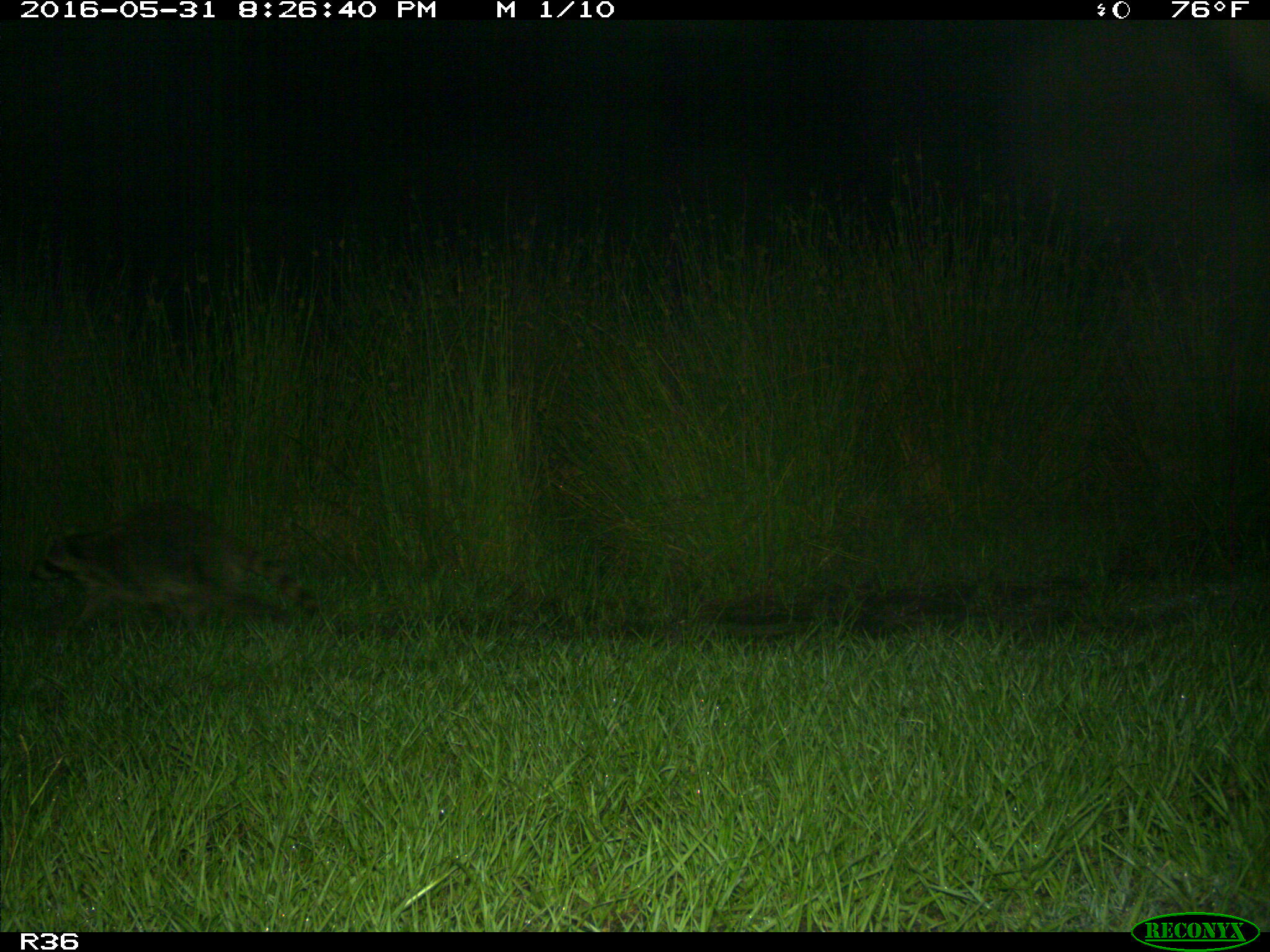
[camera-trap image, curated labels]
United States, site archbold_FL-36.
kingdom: Animalia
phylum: Chordata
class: Mammalia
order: Carnivora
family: Procyonidae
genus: Procyon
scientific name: Procyon lotor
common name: common raccoon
Procyon lotor (common raccoon).